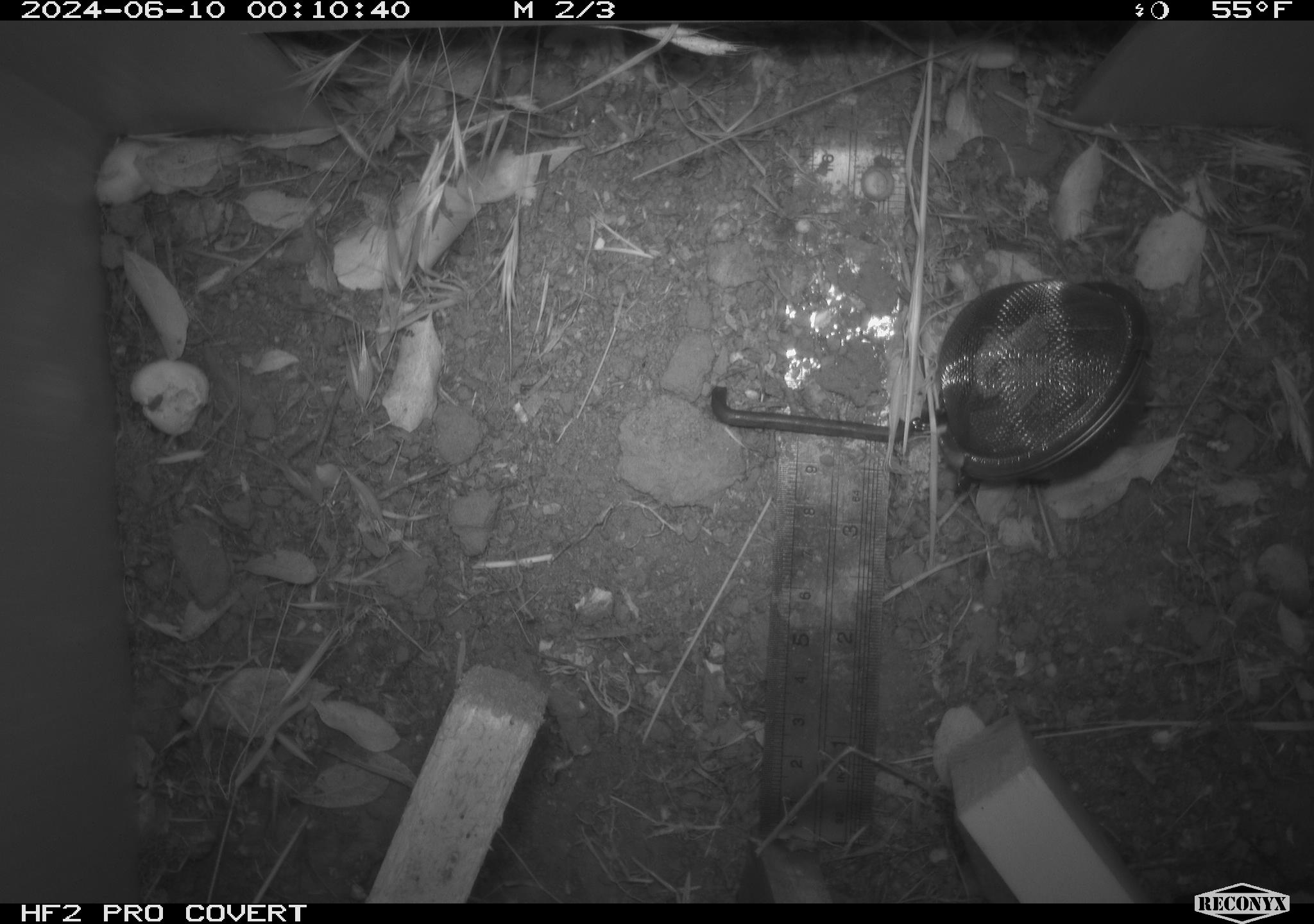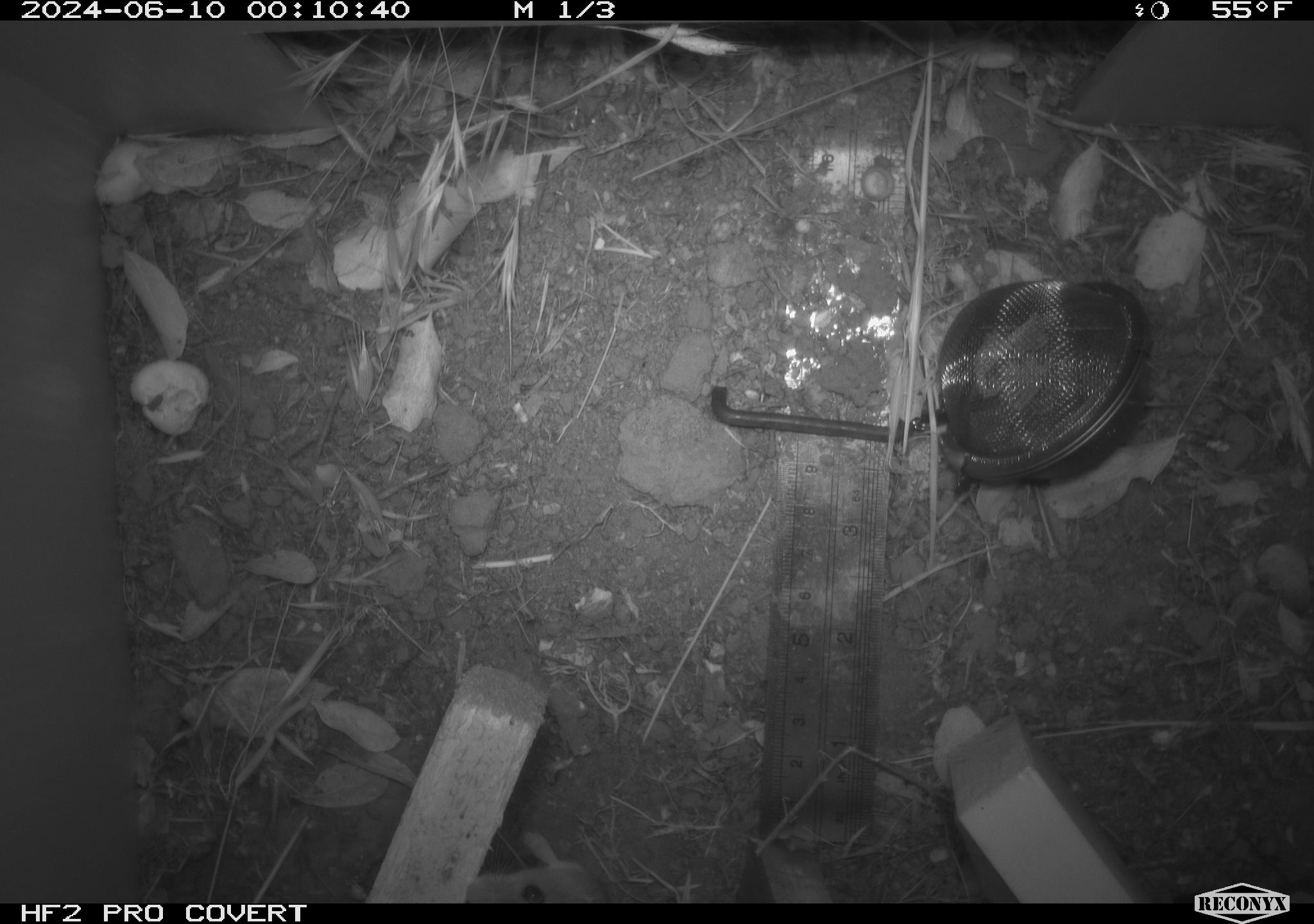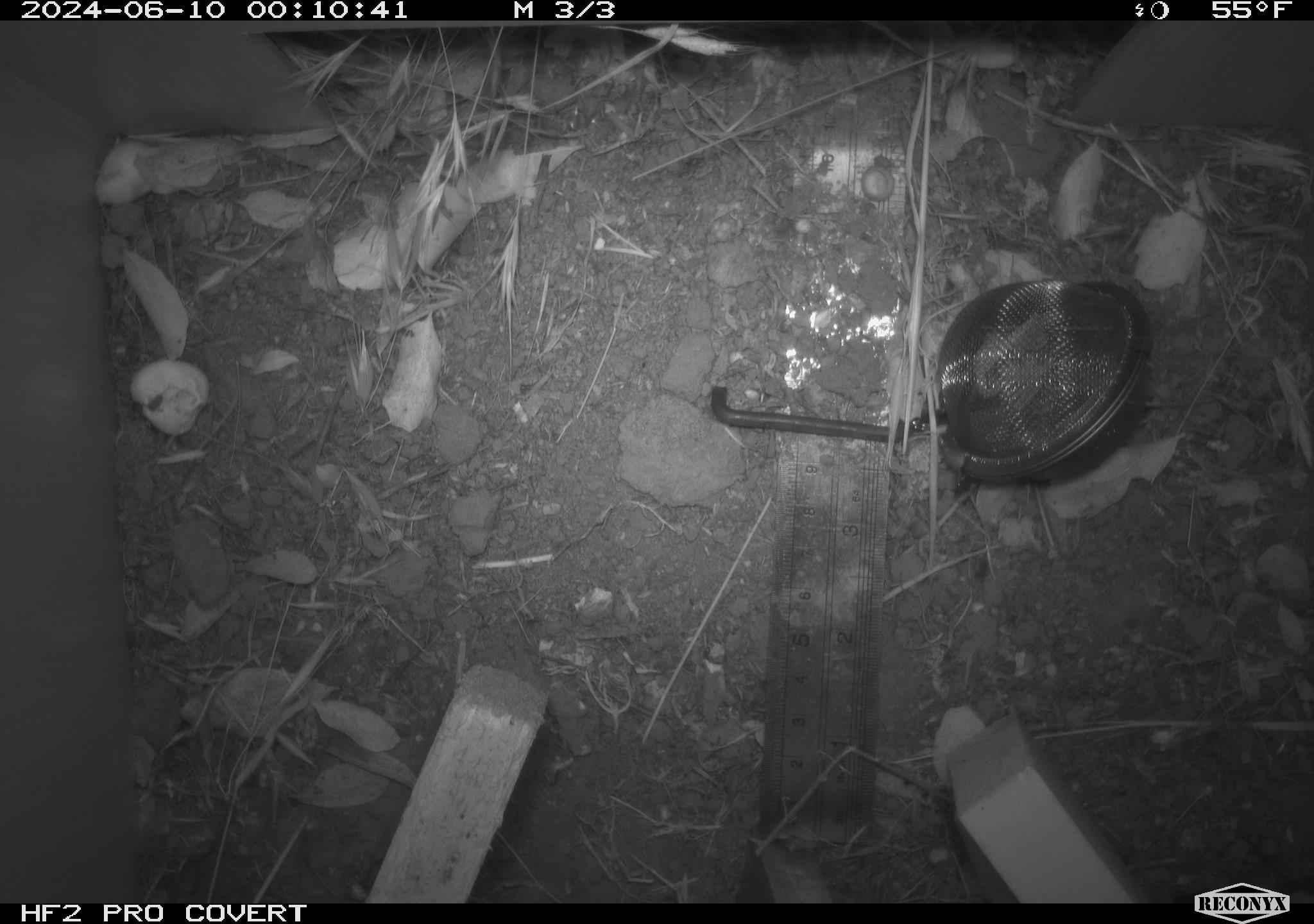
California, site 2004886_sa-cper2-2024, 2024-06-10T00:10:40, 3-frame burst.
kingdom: Animalia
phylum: Chordata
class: Mammalia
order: Rodentia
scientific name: Rodentia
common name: rodent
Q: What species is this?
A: Rodent (Rodentia).